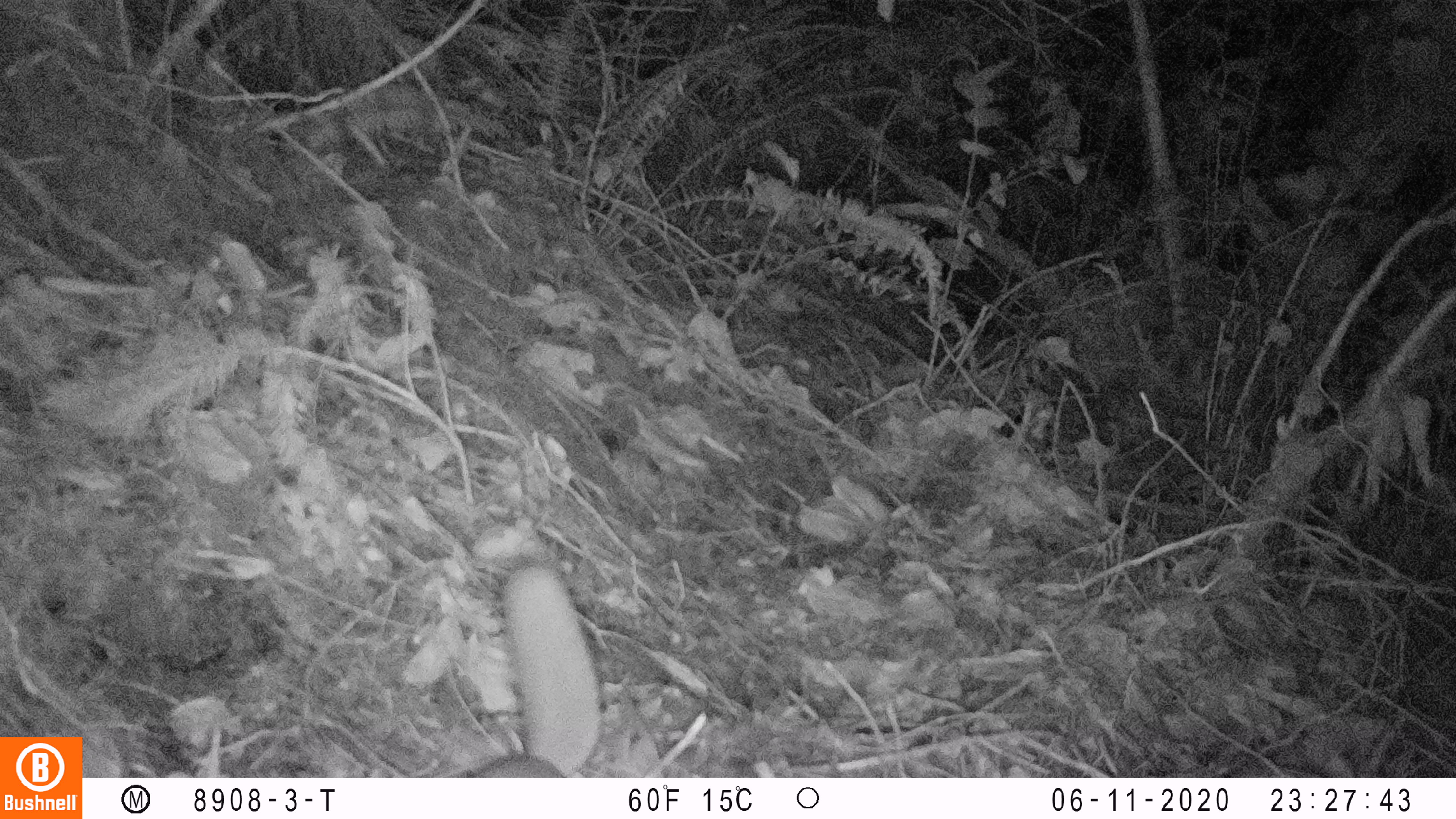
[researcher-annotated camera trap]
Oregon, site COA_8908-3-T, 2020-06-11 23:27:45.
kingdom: Animalia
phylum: Chordata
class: Mammalia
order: Rodentia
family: Sciuridae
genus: Glaucomys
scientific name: Glaucomys oregonensis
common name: humboldt's flying squirrel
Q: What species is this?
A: Humboldt's flying squirrel (Glaucomys oregonensis).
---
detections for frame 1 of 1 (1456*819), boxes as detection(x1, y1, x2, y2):
humboldt's flying squirrel: detection(449, 556, 615, 773)